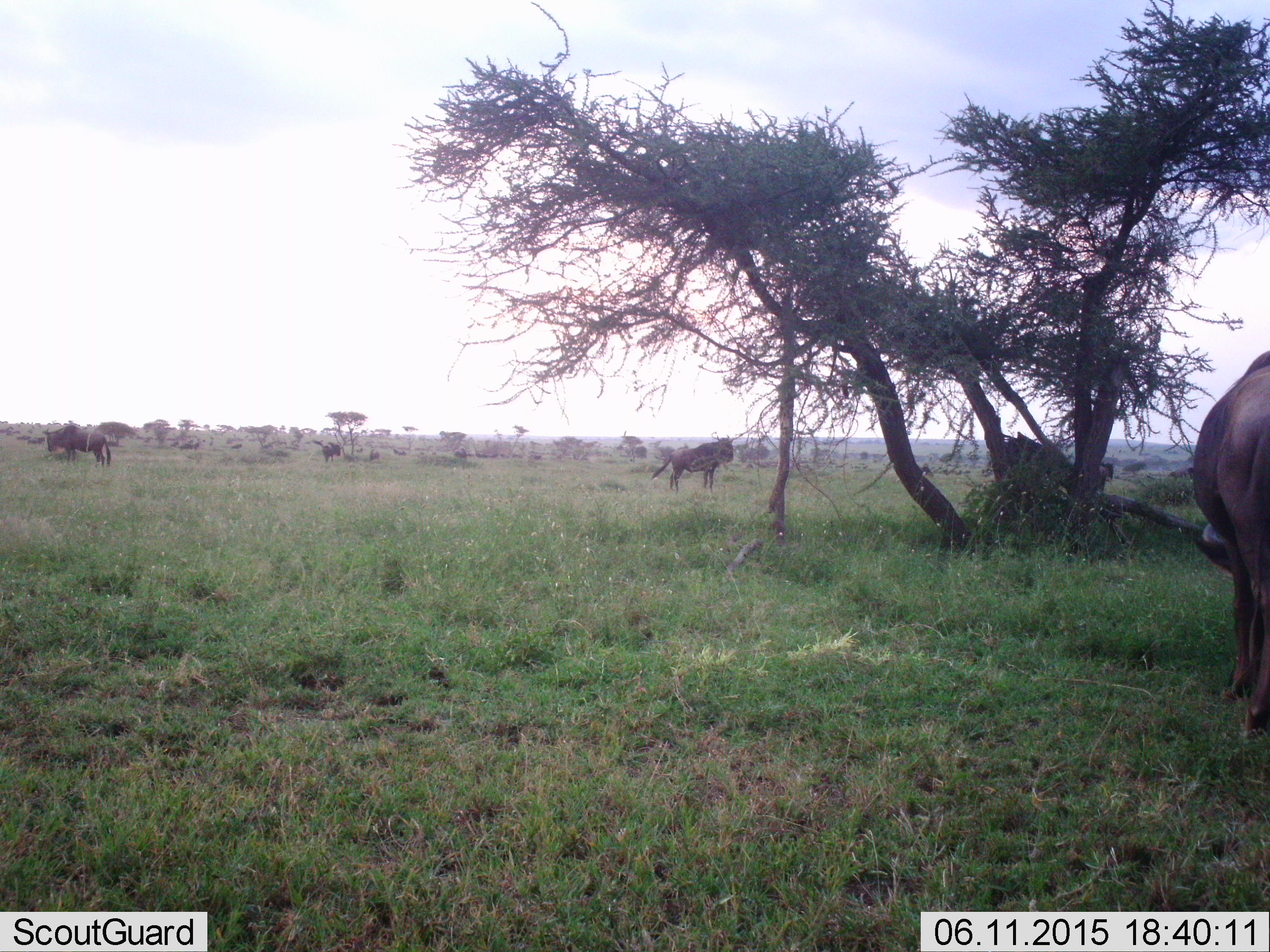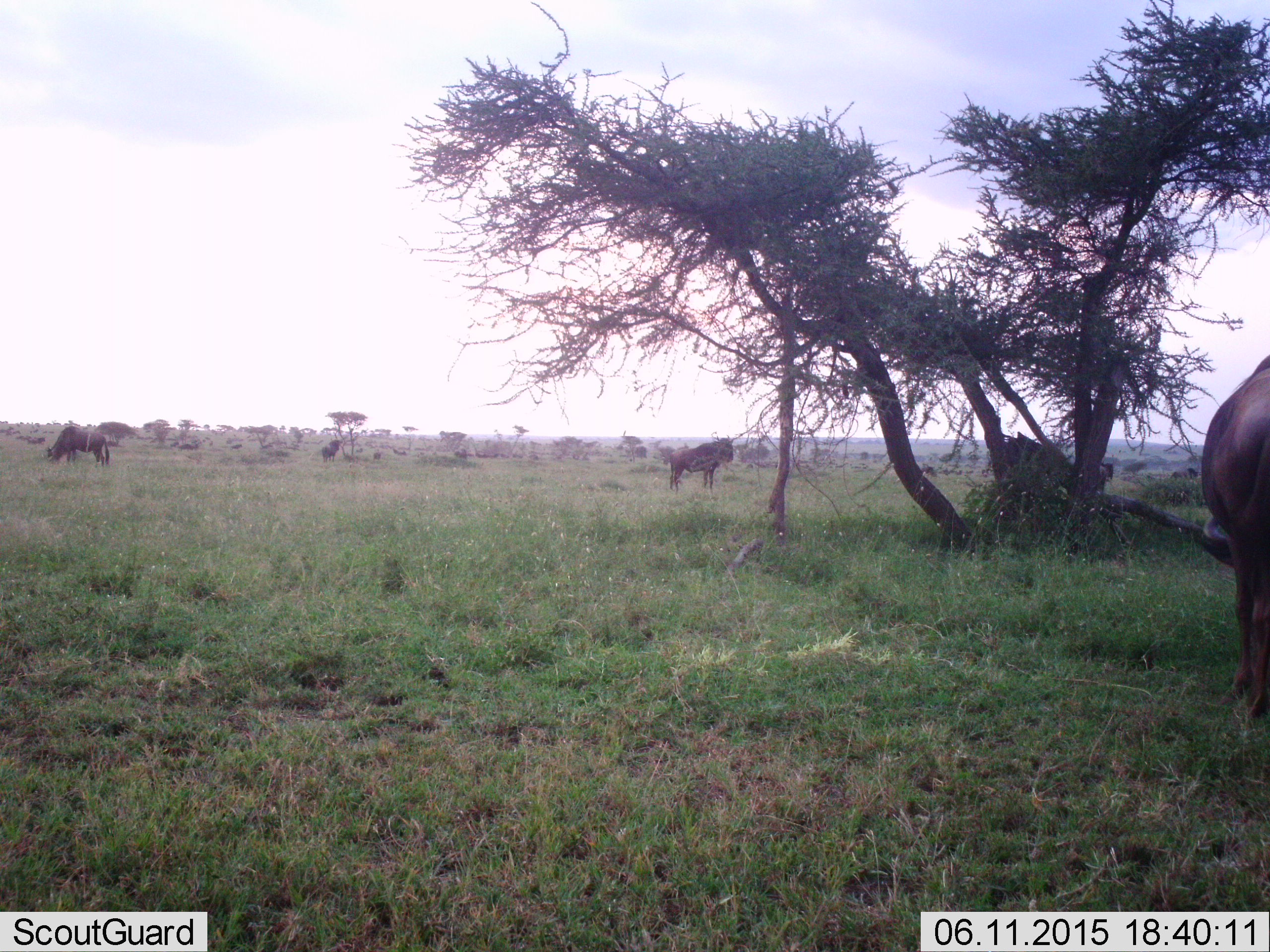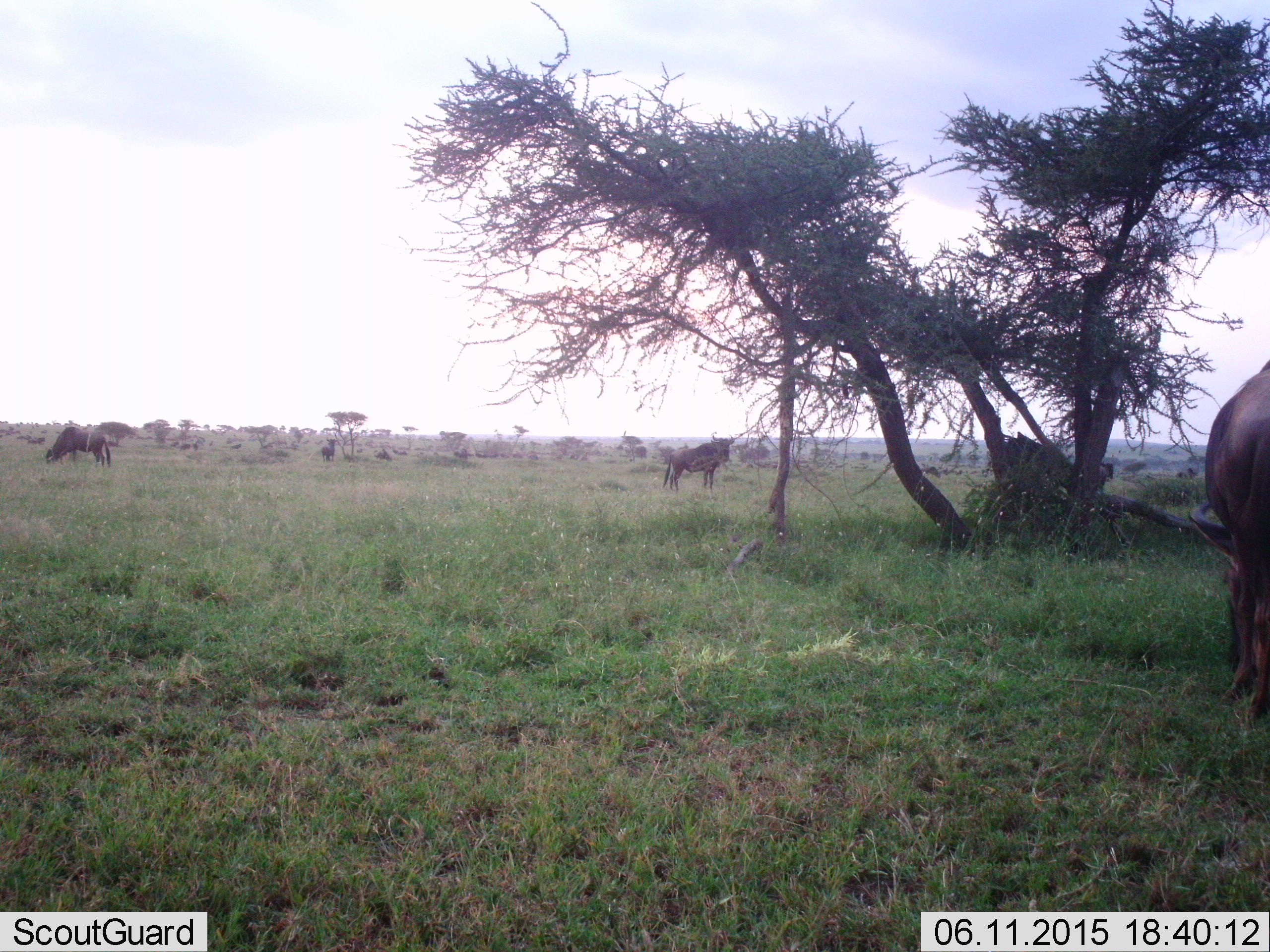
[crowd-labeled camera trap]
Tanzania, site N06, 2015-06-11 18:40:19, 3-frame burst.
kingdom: Animalia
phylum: Chordata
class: Mammalia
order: Artiodactyla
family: Bovidae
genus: Connochaetes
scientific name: Connochaetes taurinus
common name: blue wildebeest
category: wildebeest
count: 5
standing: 90%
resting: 20%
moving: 20%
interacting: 0%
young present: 0%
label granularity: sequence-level